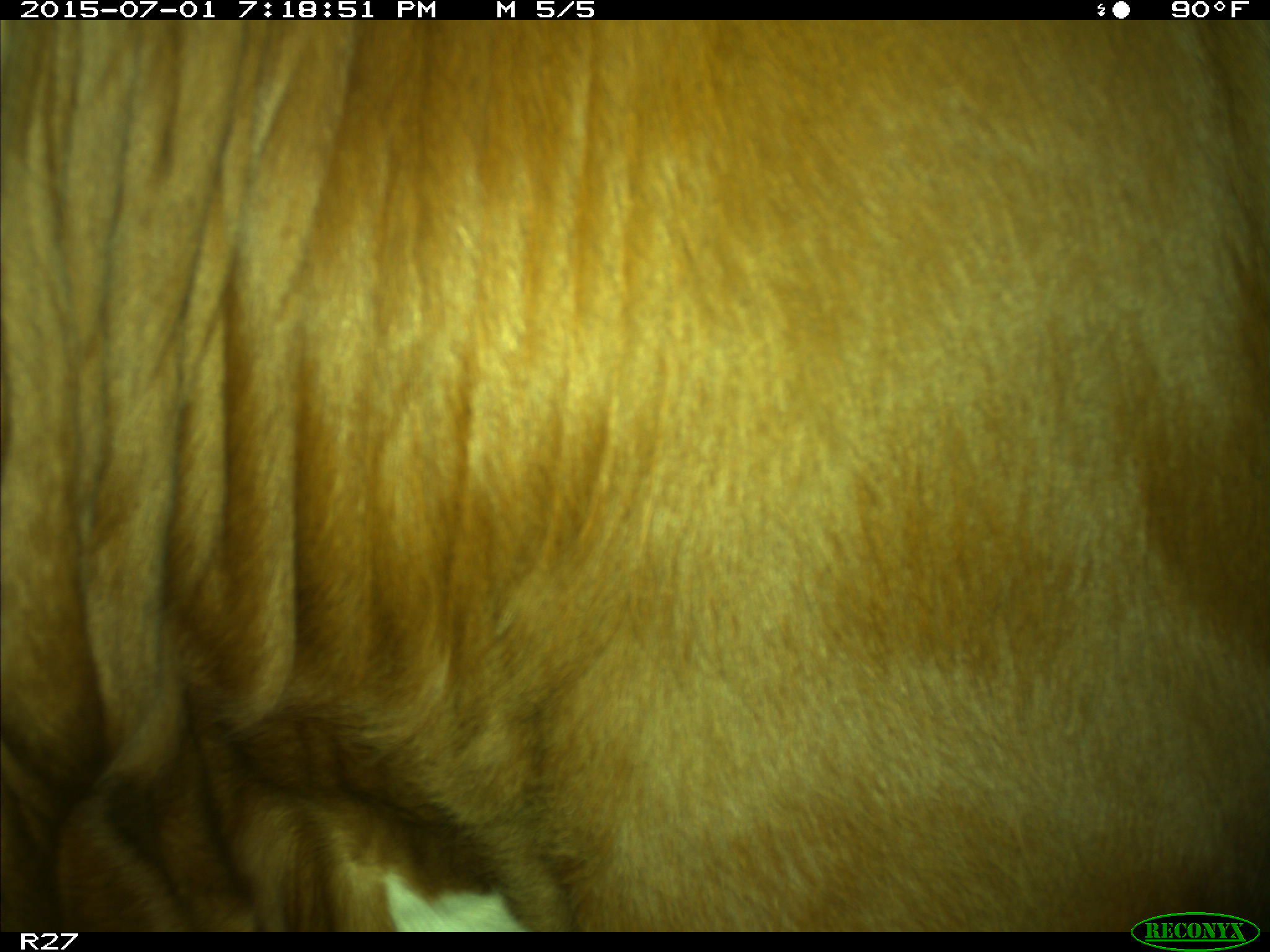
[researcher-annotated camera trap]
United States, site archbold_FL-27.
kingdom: Animalia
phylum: Chordata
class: Mammalia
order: Artiodactyla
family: Bovidae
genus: Bos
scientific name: Bos taurus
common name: domestic cow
Bos taurus (domestic cow).